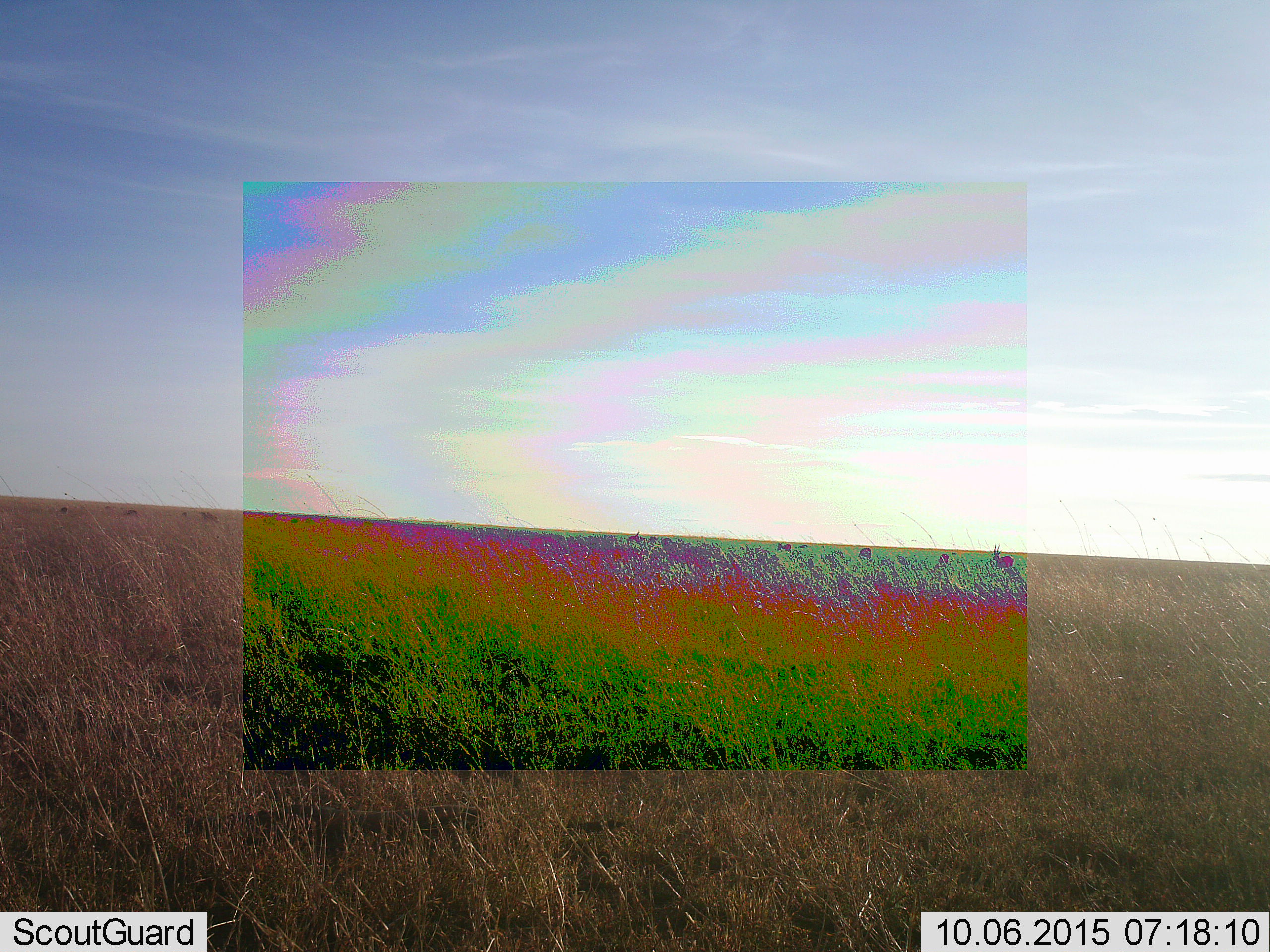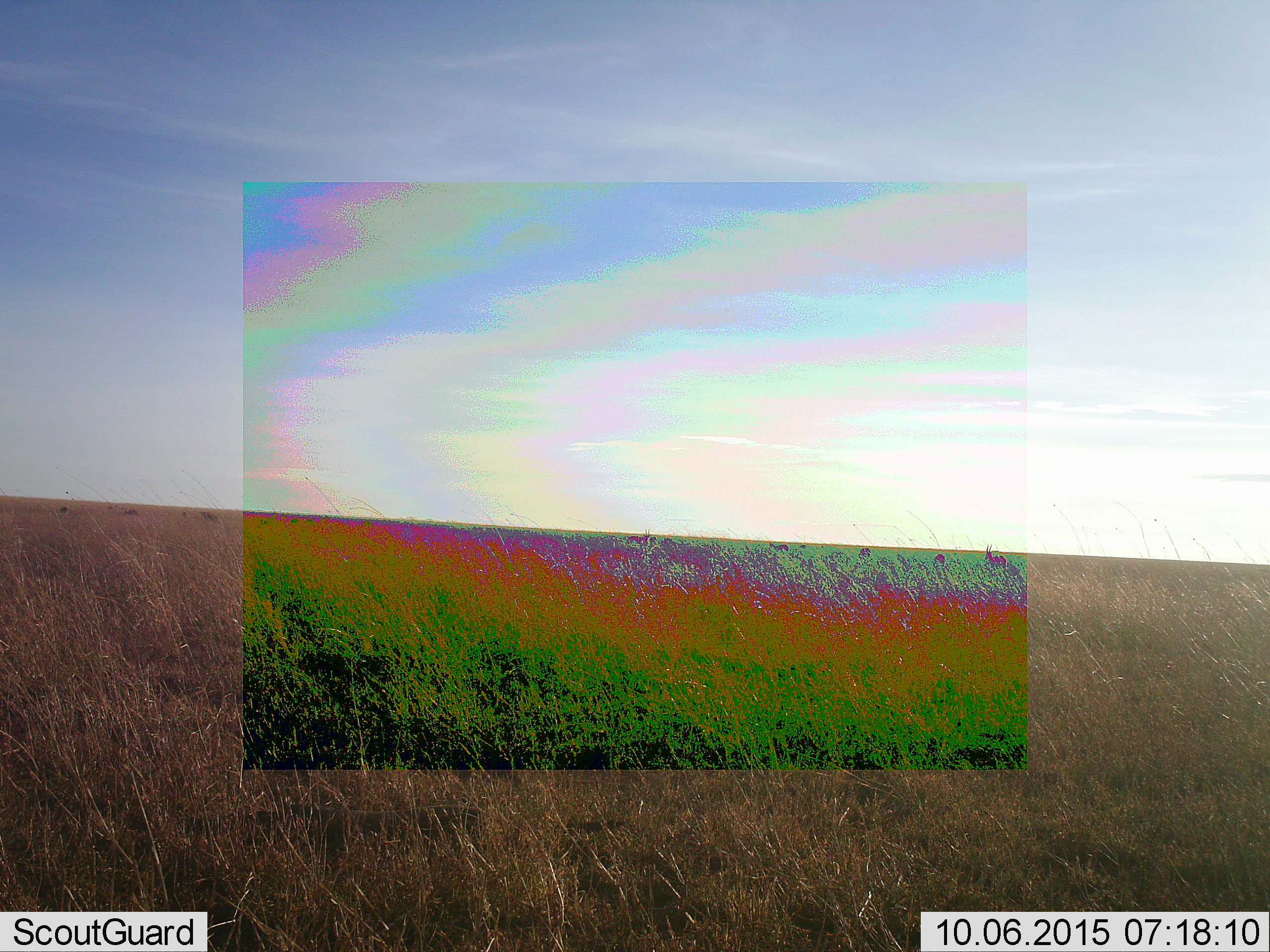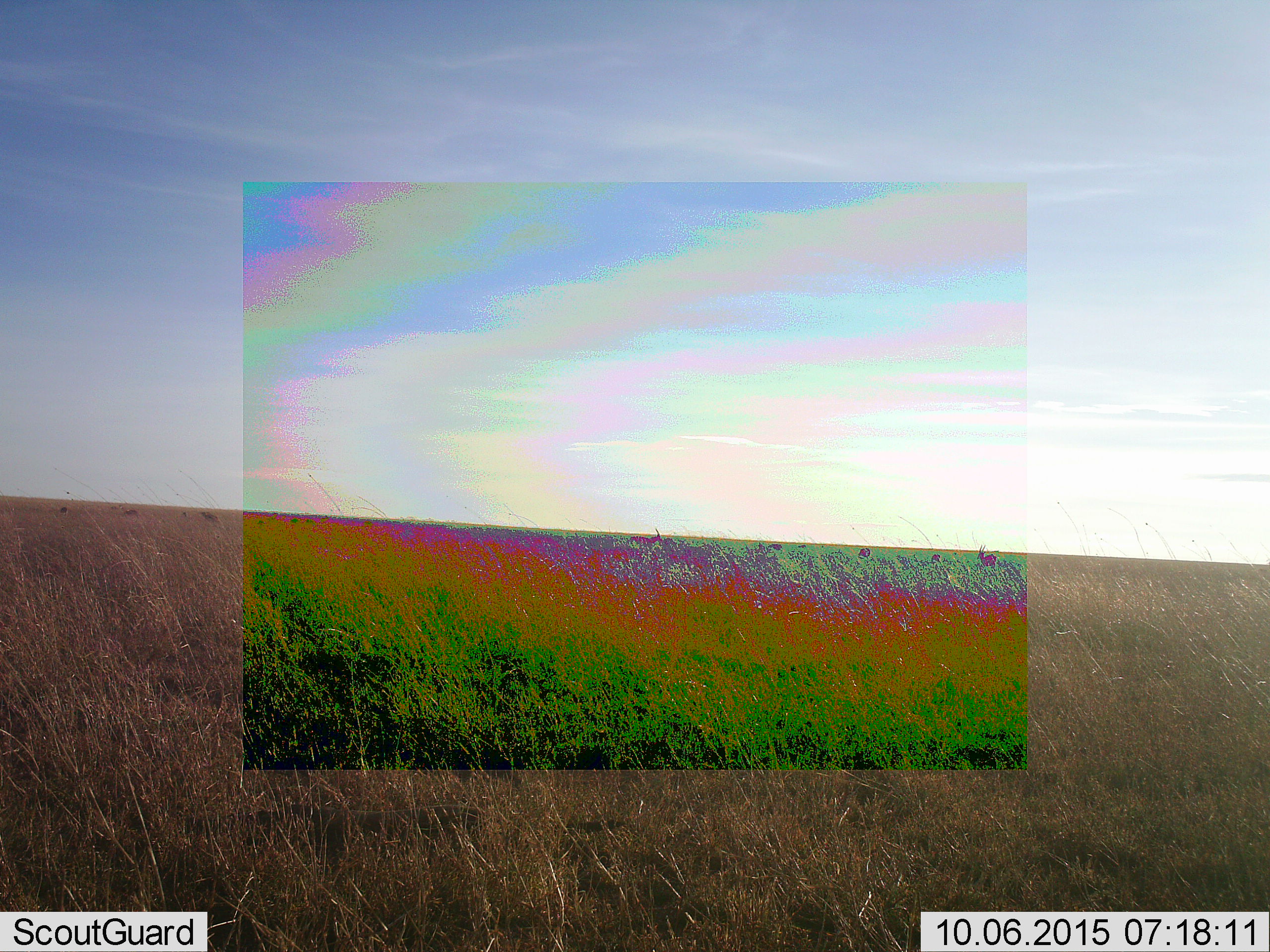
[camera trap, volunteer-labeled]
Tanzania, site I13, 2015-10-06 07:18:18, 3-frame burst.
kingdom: Animalia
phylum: Chordata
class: Mammalia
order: Artiodactyla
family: Bovidae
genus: Eudorcas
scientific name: Eudorcas thomsonii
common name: thomson's gazelle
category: gazellethomsons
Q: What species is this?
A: Gazellethomsons (thomson's gazelle) (Eudorcas thomsonii).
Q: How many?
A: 6.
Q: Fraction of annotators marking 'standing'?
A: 50%.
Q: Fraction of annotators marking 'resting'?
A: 0%.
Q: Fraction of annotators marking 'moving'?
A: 50%.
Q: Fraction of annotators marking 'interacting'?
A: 0%.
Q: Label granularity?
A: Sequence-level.